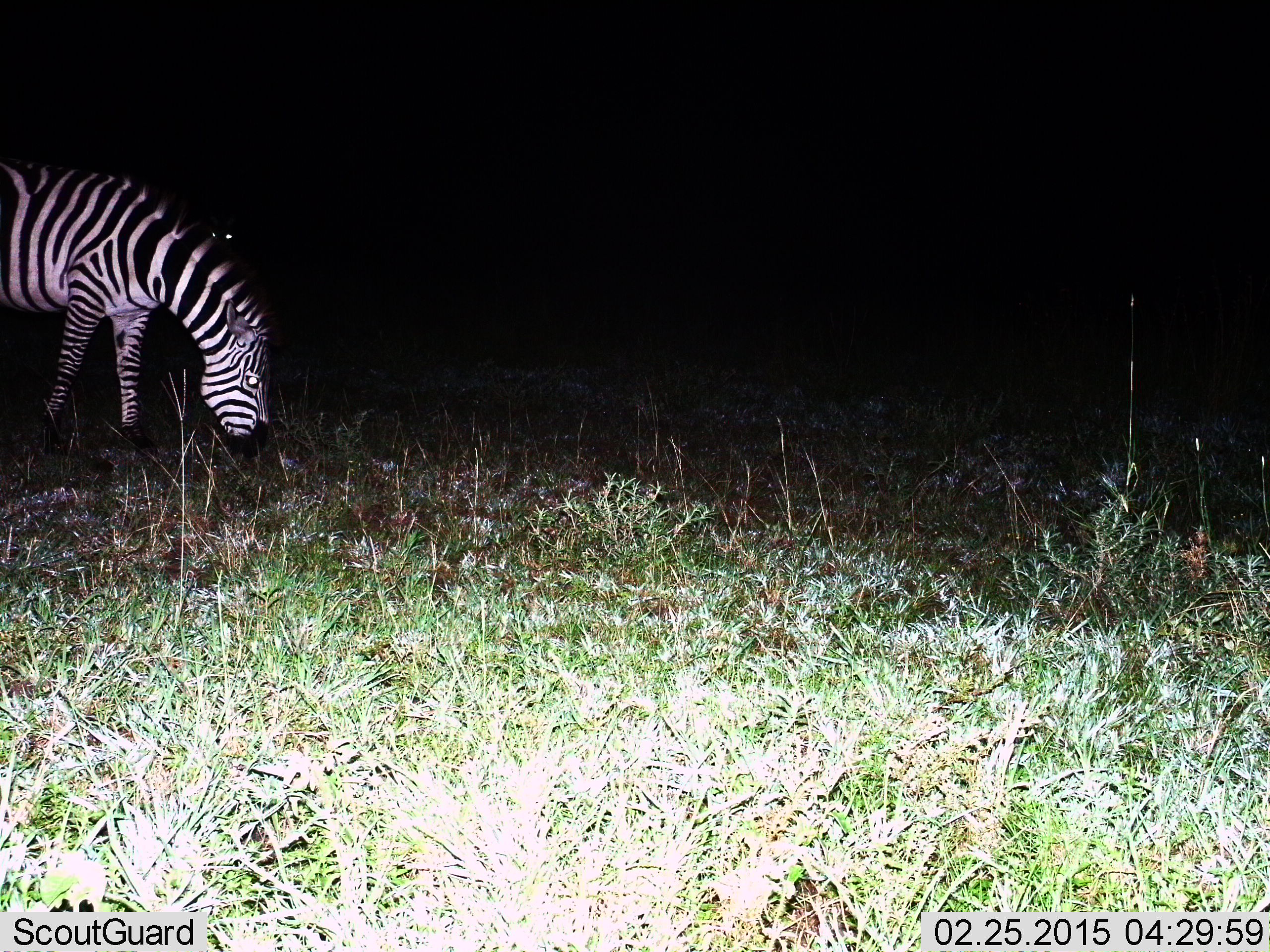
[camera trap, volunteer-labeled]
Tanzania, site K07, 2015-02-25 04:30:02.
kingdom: Animalia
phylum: Chordata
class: Mammalia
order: Perissodactyla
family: Equidae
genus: Equus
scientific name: Equus quagga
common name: plains zebra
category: zebra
Zebra (plains zebra) (Equus quagga), count 1. Behavior (volunteer vote fractions): standing 30%, resting 0%, moving 10%, interacting 0%. Young present (vote fraction): 0%. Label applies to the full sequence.